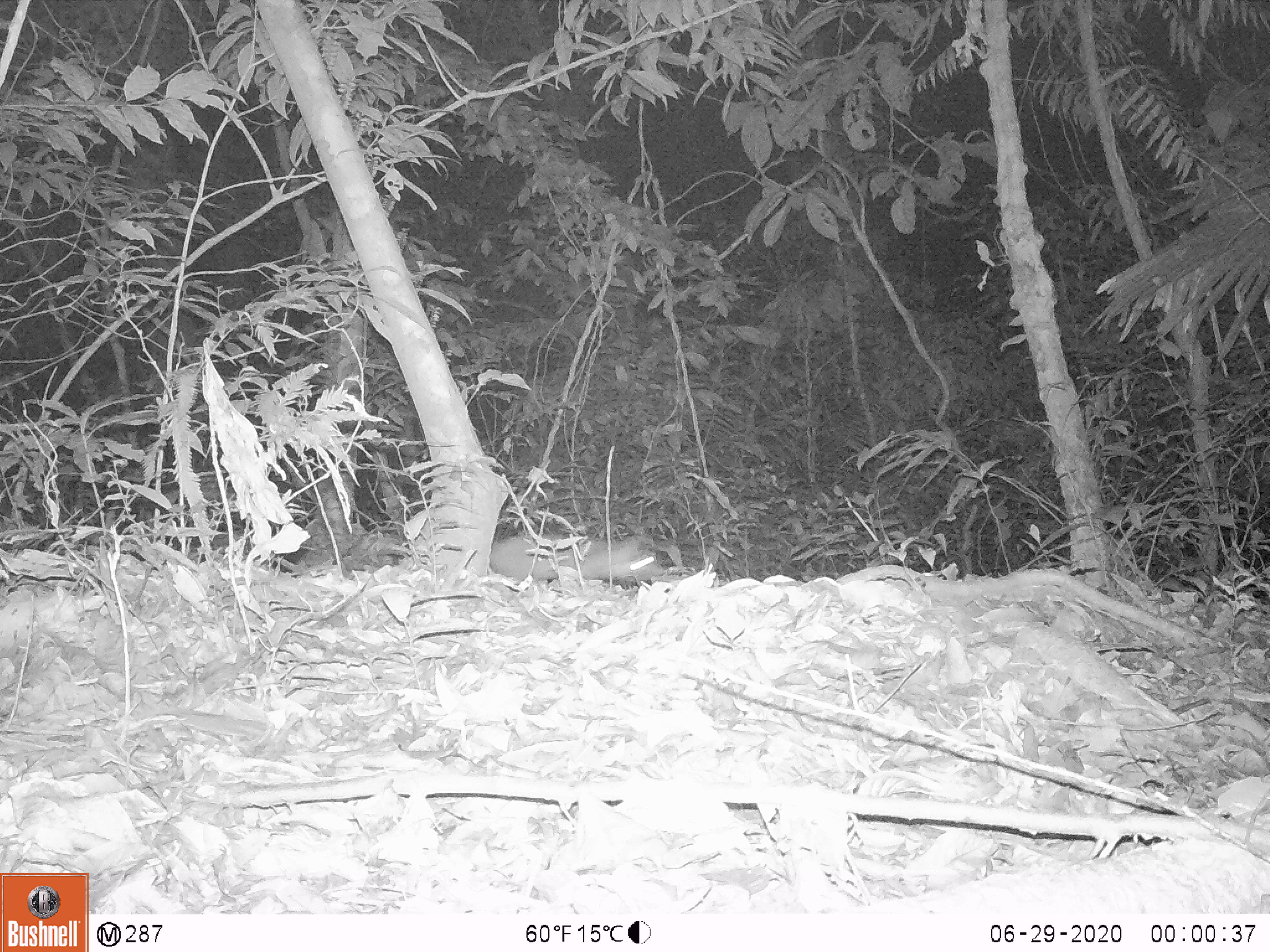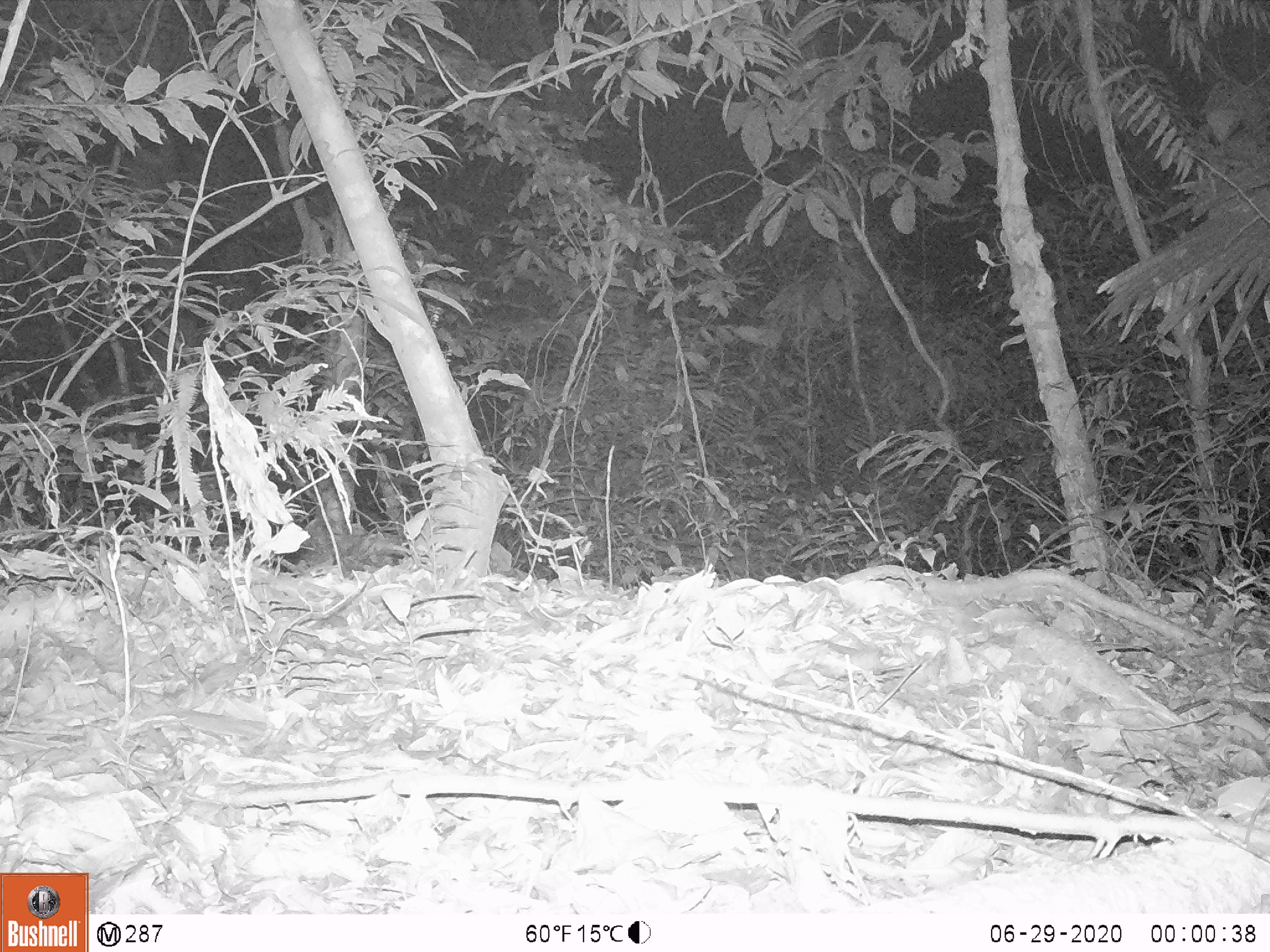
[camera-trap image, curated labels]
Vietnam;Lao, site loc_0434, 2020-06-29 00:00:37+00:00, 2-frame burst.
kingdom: Animalia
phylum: Chordata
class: Mammalia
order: Carnivora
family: Mustelidae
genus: Melogale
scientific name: Melogale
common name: ferret badger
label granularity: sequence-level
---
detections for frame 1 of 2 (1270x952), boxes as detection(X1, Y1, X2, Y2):
ferret badger: detection(489, 532, 665, 590)